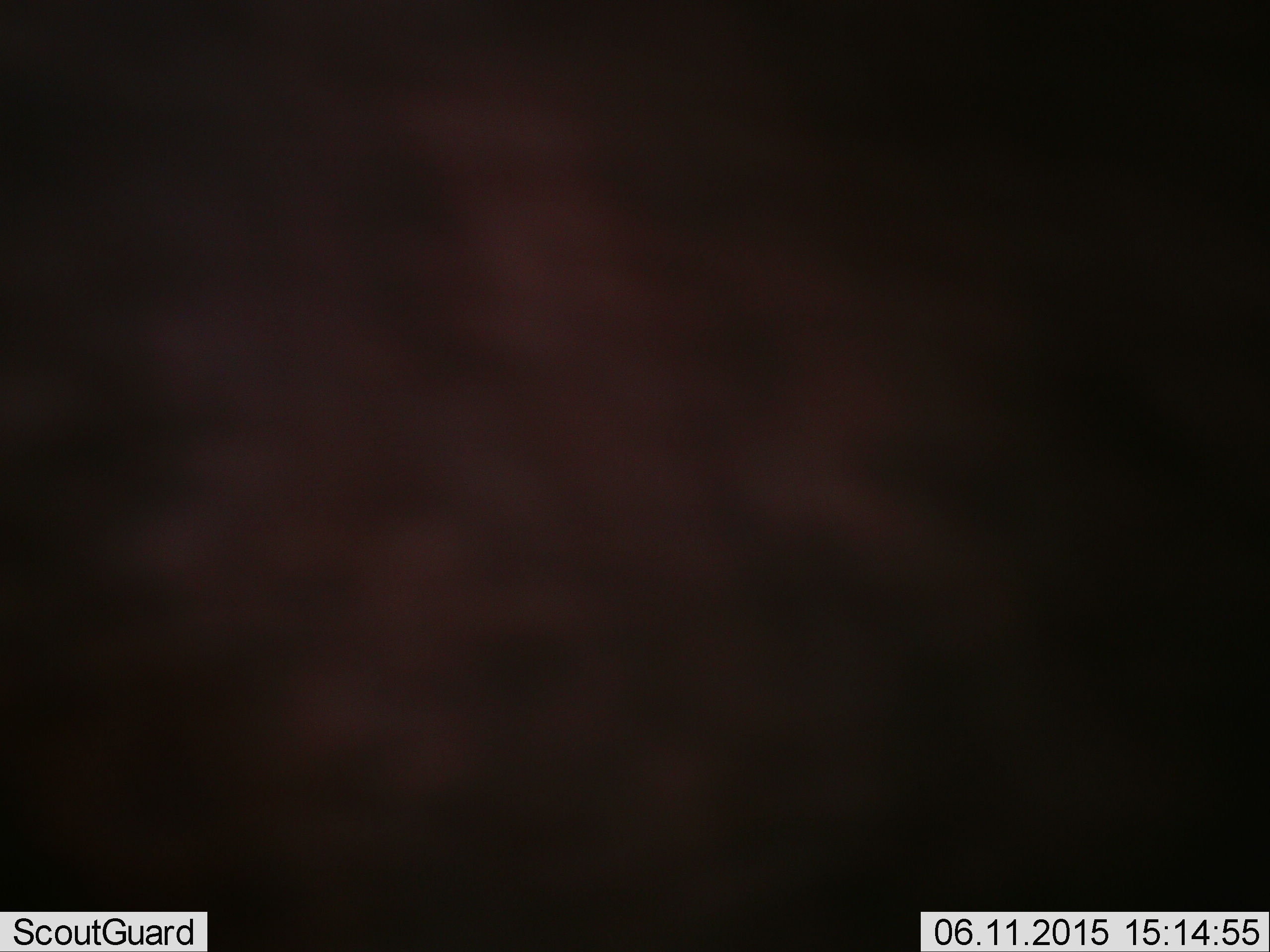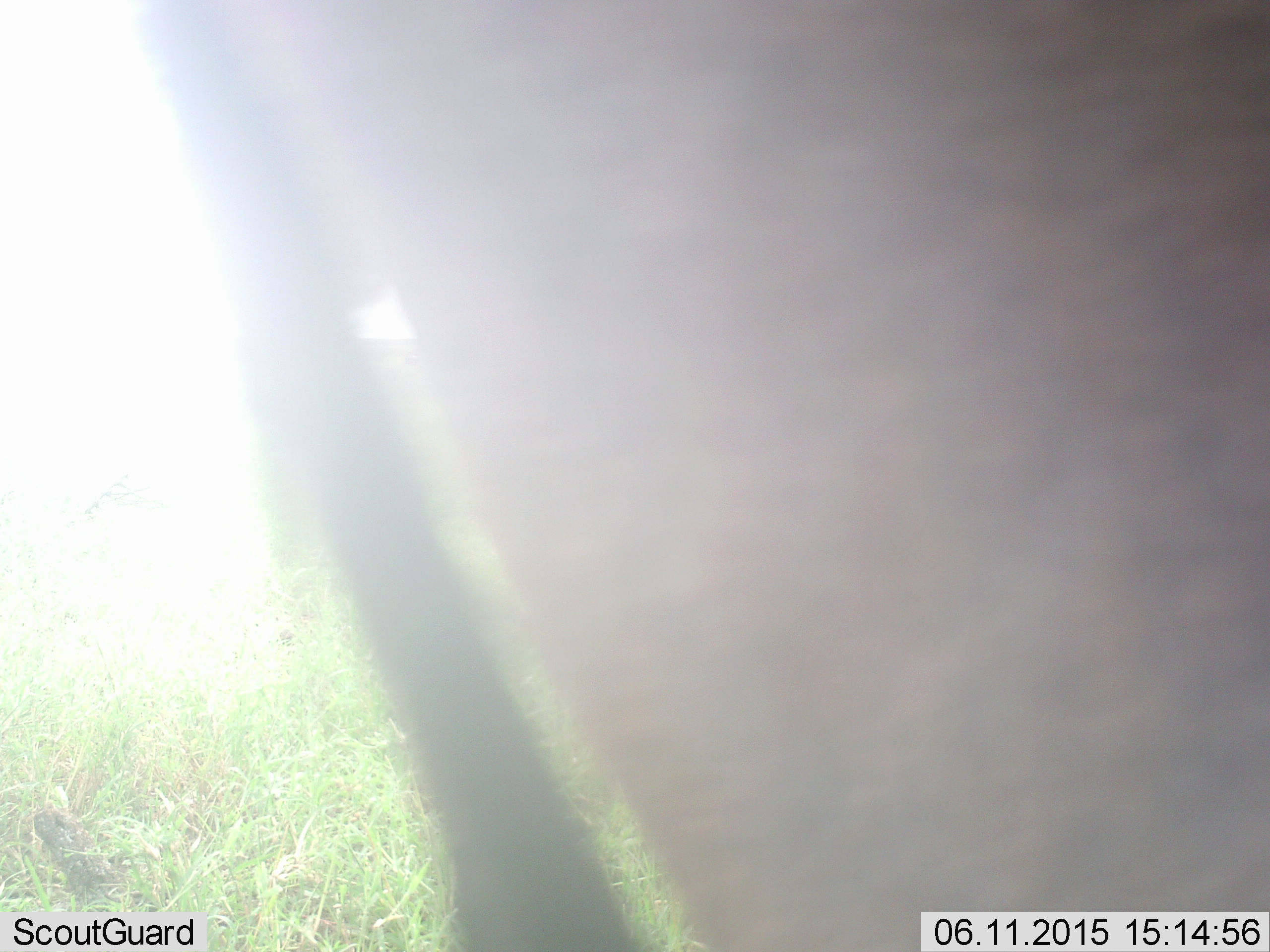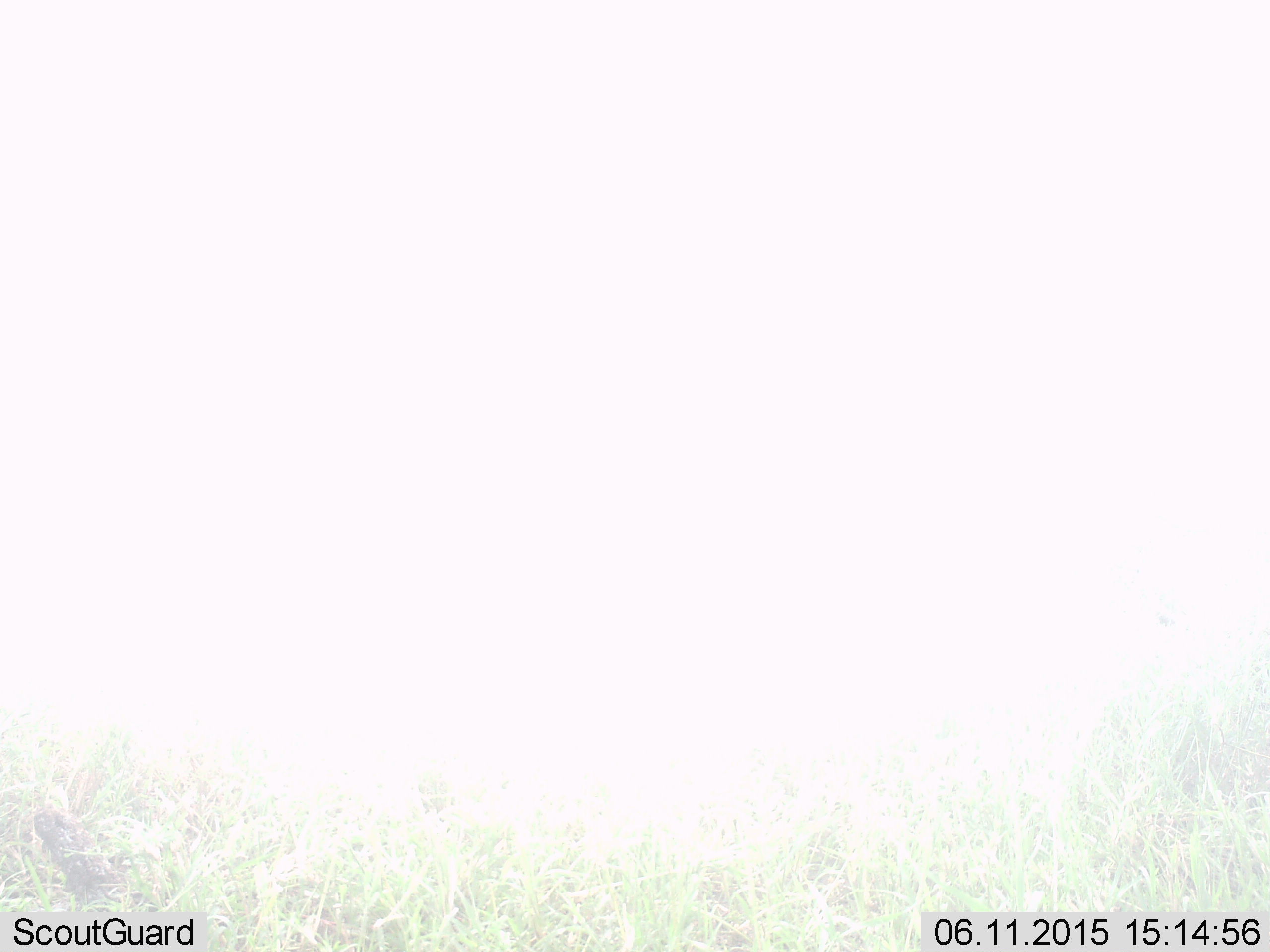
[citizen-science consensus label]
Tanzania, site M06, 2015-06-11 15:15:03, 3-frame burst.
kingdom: Animalia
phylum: Chordata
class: Mammalia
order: Artiodactyla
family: Bovidae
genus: Connochaetes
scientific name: Connochaetes taurinus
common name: blue wildebeest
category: wildebeest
Wildebeest (blue wildebeest) (Connochaetes taurinus), count 1. Behavior (volunteer vote fractions): standing 38%, resting 0%, moving 62%, interacting 0%. Young present (vote fraction): 0%. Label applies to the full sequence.